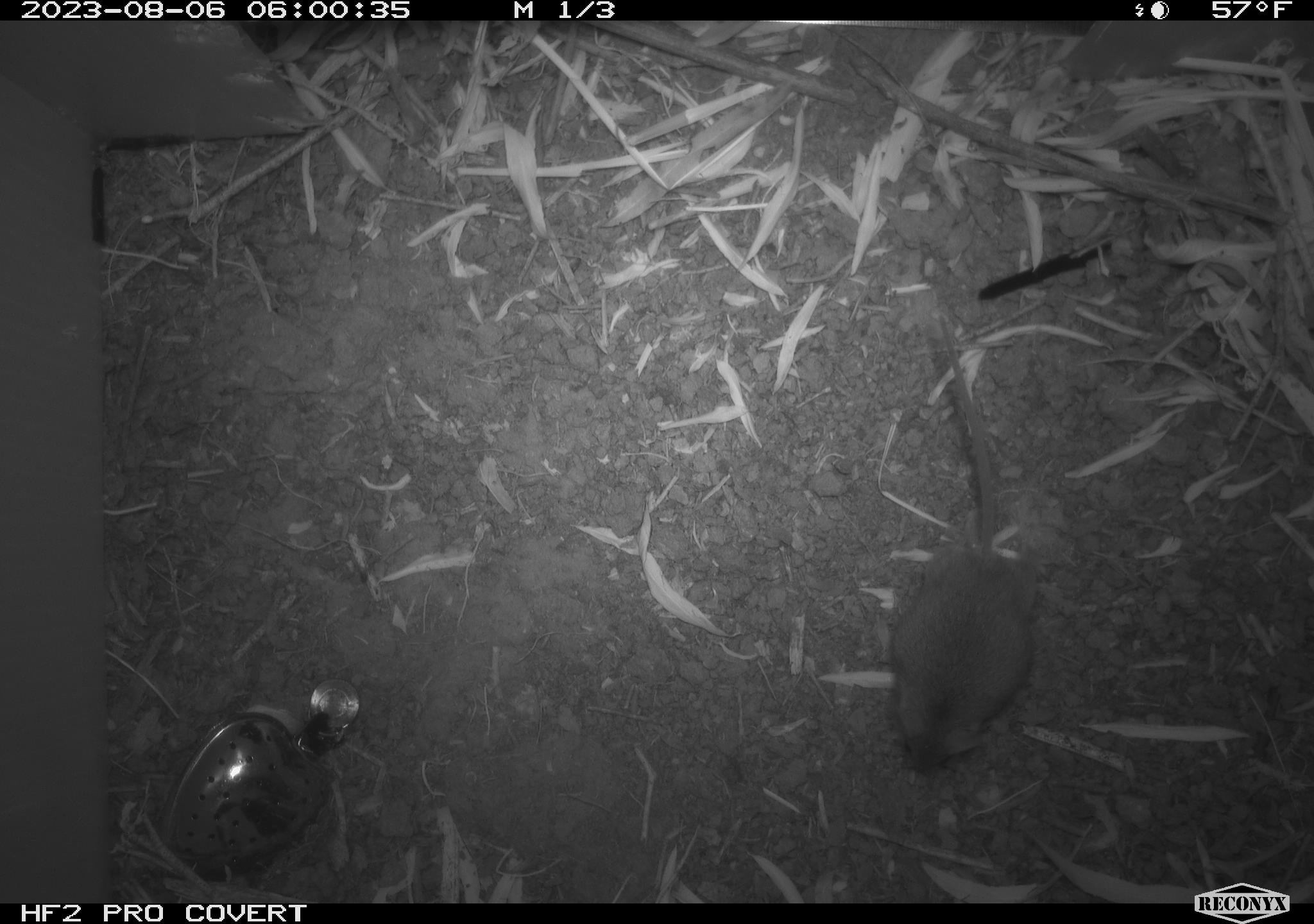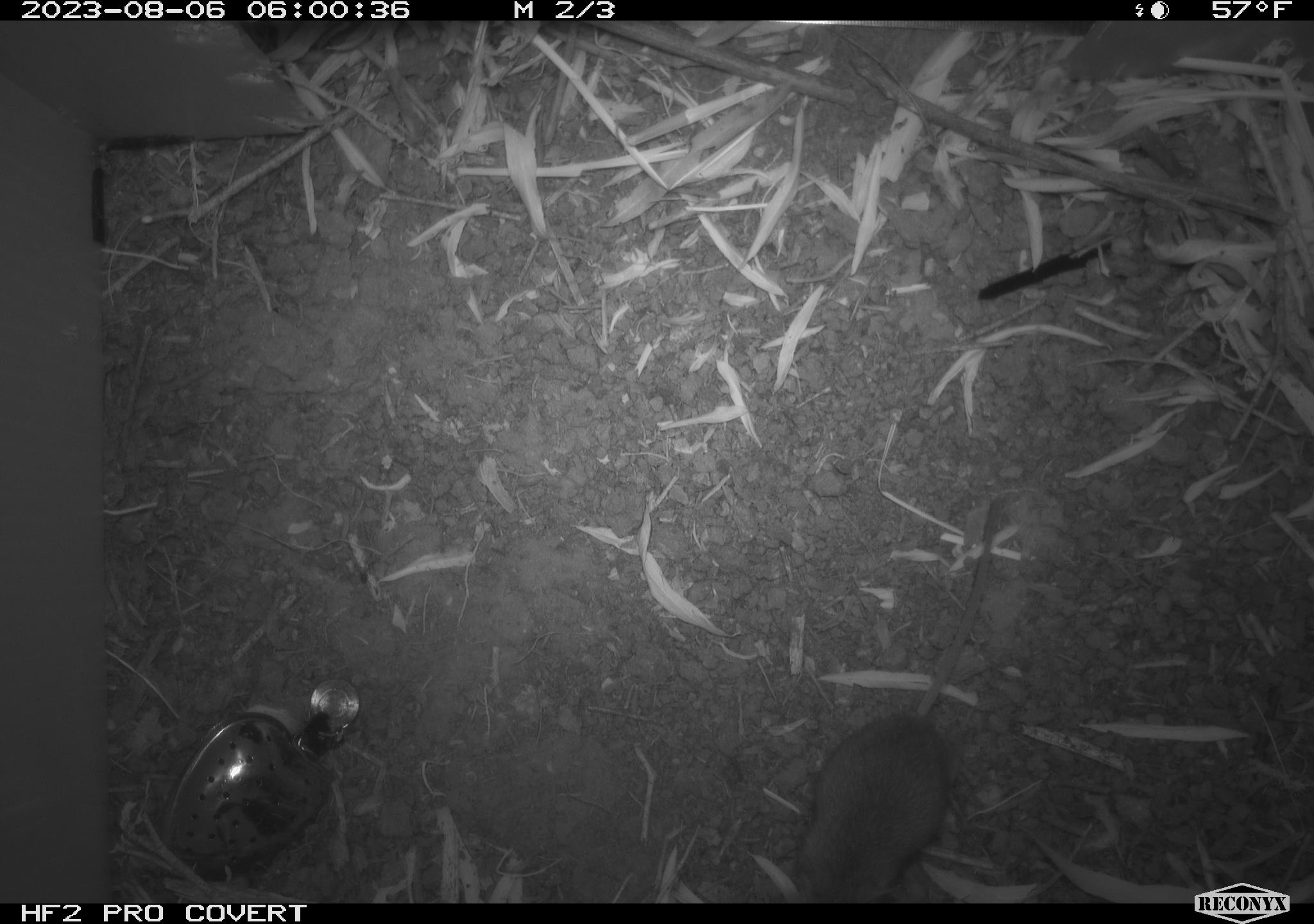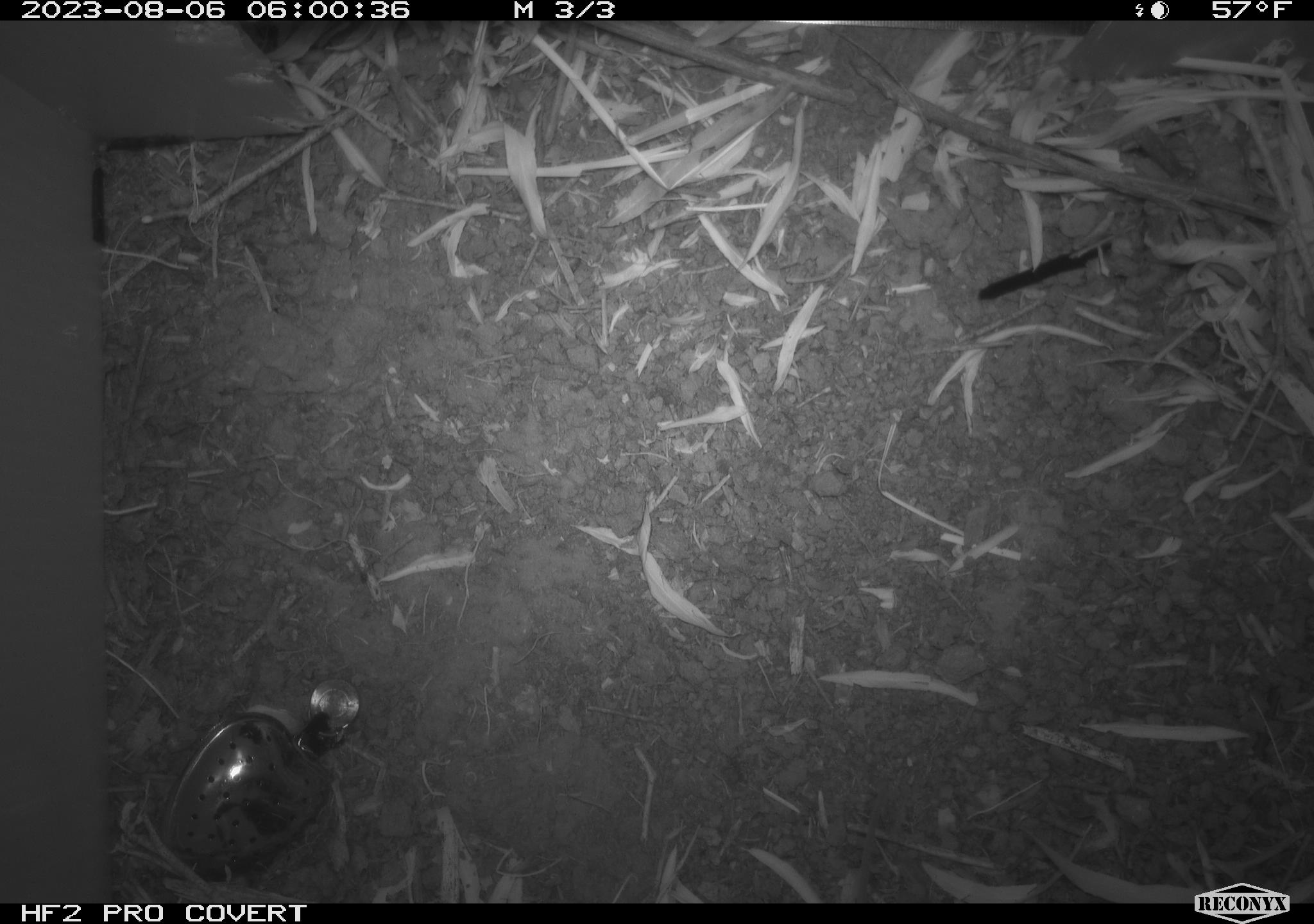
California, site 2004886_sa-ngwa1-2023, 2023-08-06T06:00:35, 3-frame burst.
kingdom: Animalia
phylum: Chordata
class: Mammalia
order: Rodentia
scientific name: Rodentia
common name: mouse species